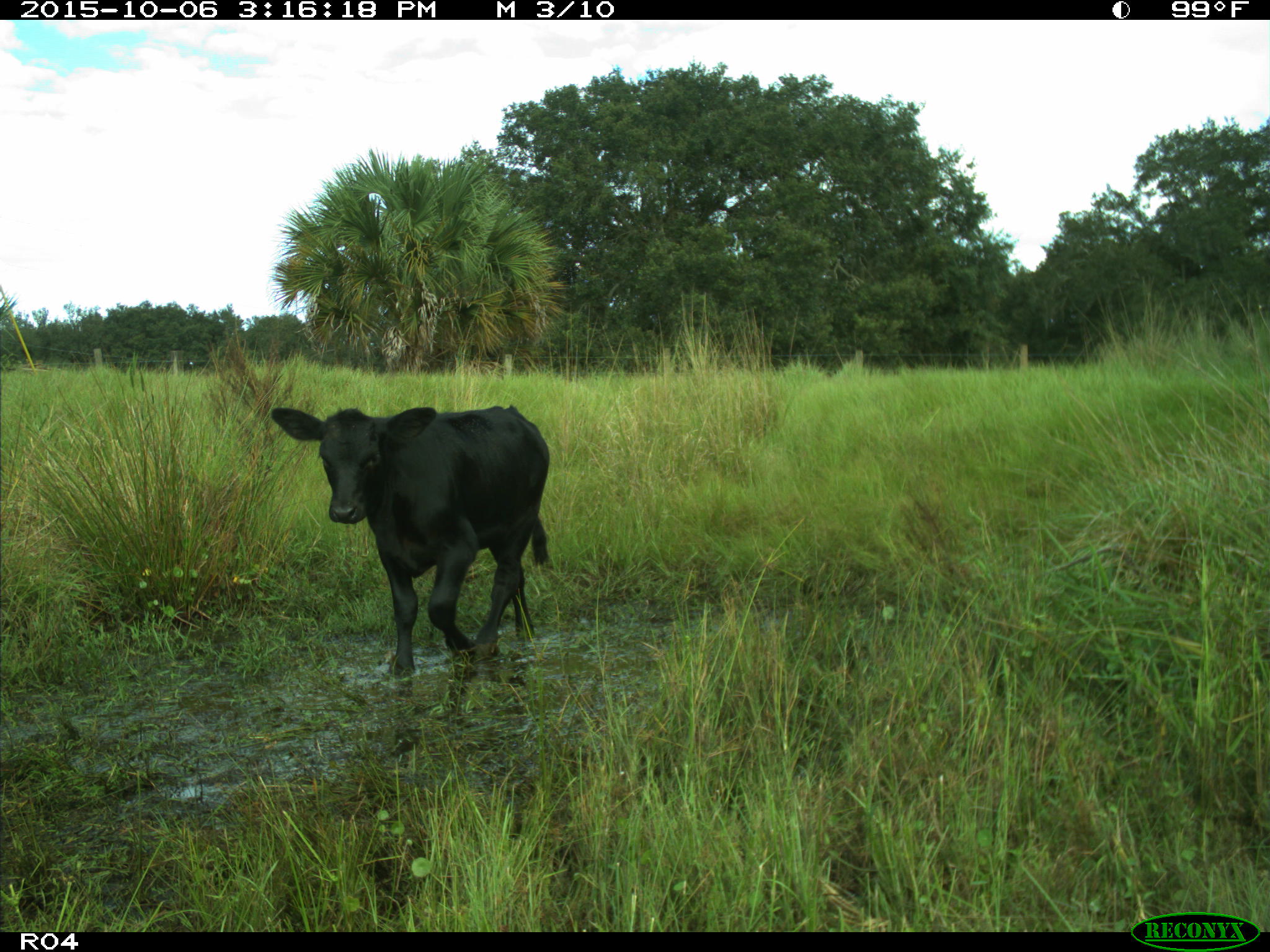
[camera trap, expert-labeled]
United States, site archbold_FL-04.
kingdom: Animalia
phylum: Chordata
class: Mammalia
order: Artiodactyla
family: Bovidae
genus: Bos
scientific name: Bos taurus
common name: domestic cow